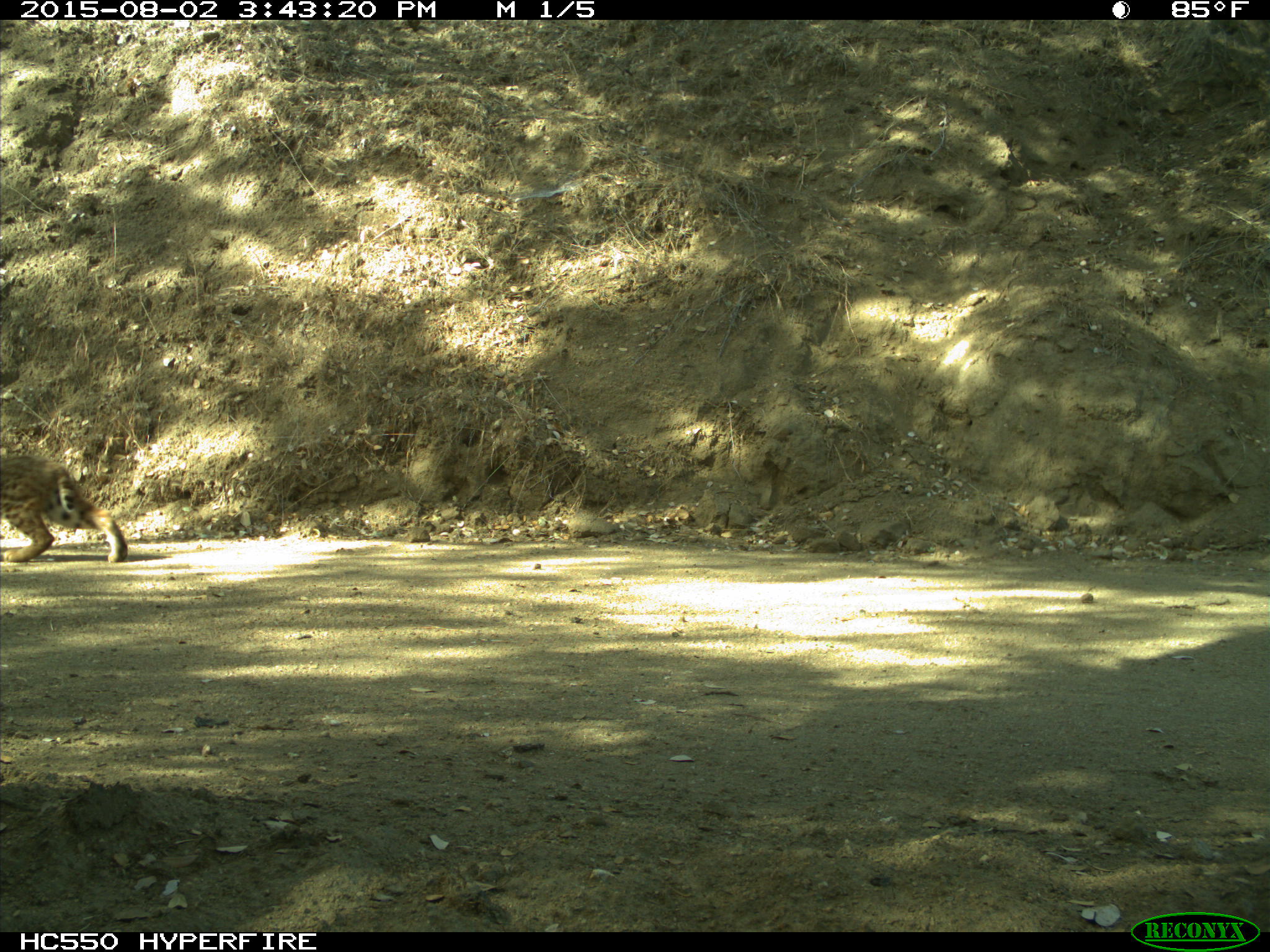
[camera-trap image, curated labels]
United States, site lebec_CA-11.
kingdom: Animalia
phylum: Chordata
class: Mammalia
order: Carnivora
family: Felidae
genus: Lynx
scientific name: Lynx rufus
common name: bobcat